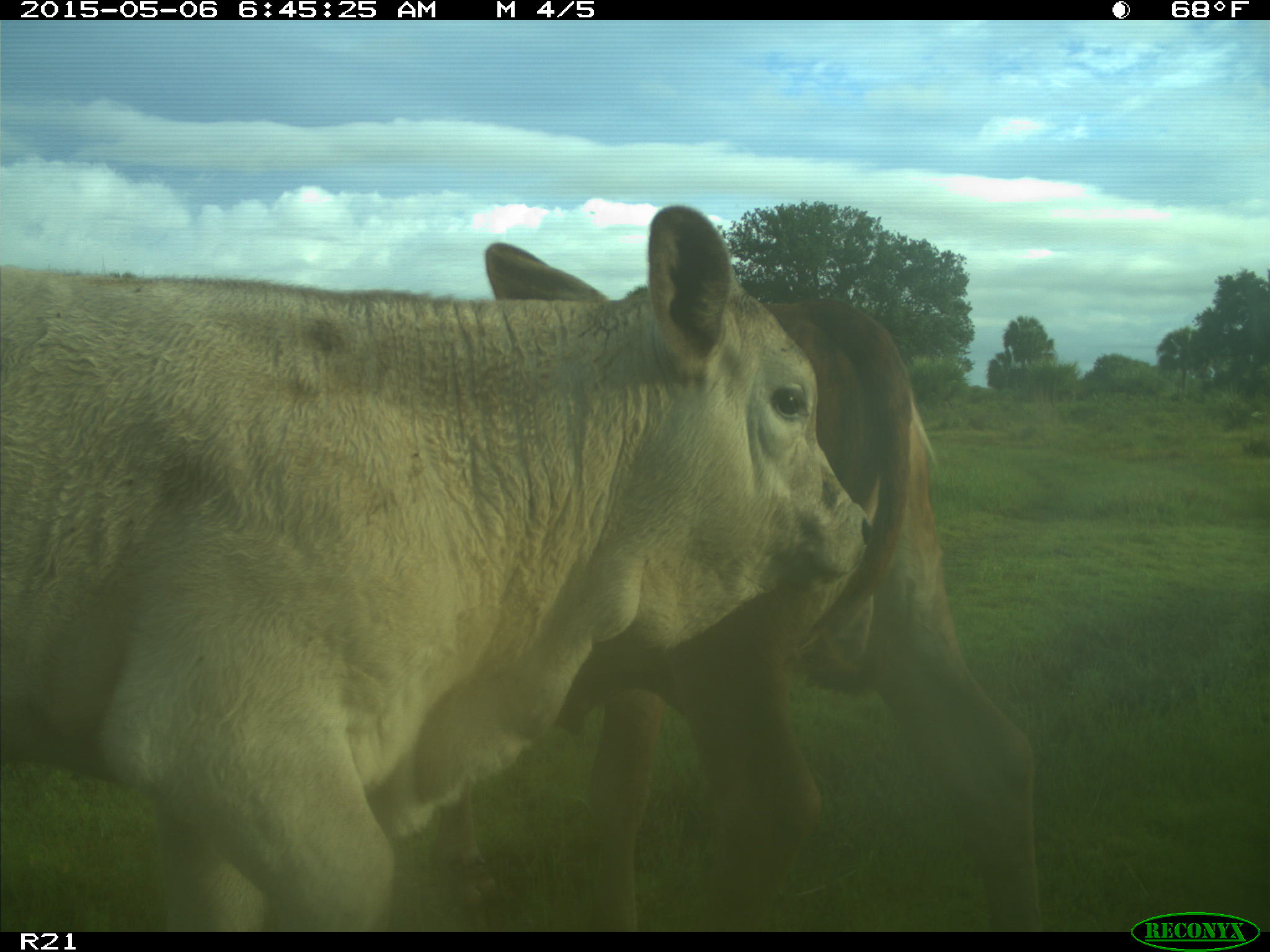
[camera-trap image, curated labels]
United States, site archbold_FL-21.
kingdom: Animalia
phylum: Chordata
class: Mammalia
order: Artiodactyla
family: Bovidae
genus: Bos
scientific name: Bos taurus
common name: domestic cow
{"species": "Bos taurus (domestic cow)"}